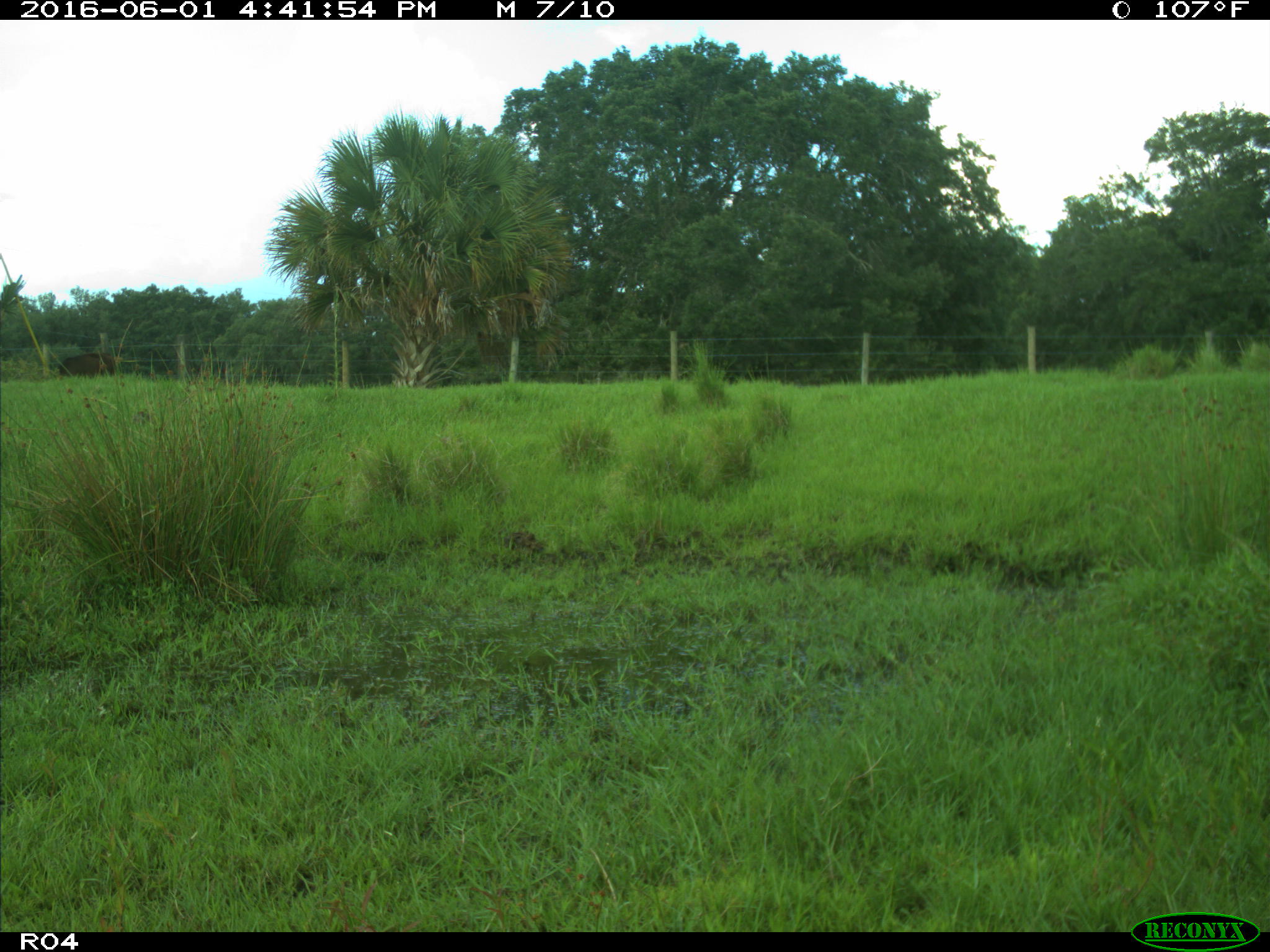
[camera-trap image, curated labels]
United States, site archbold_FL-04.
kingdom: Animalia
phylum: Chordata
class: Mammalia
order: Artiodactyla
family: Bovidae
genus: Bos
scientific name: Bos taurus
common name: domestic cow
Bos taurus (domestic cow).